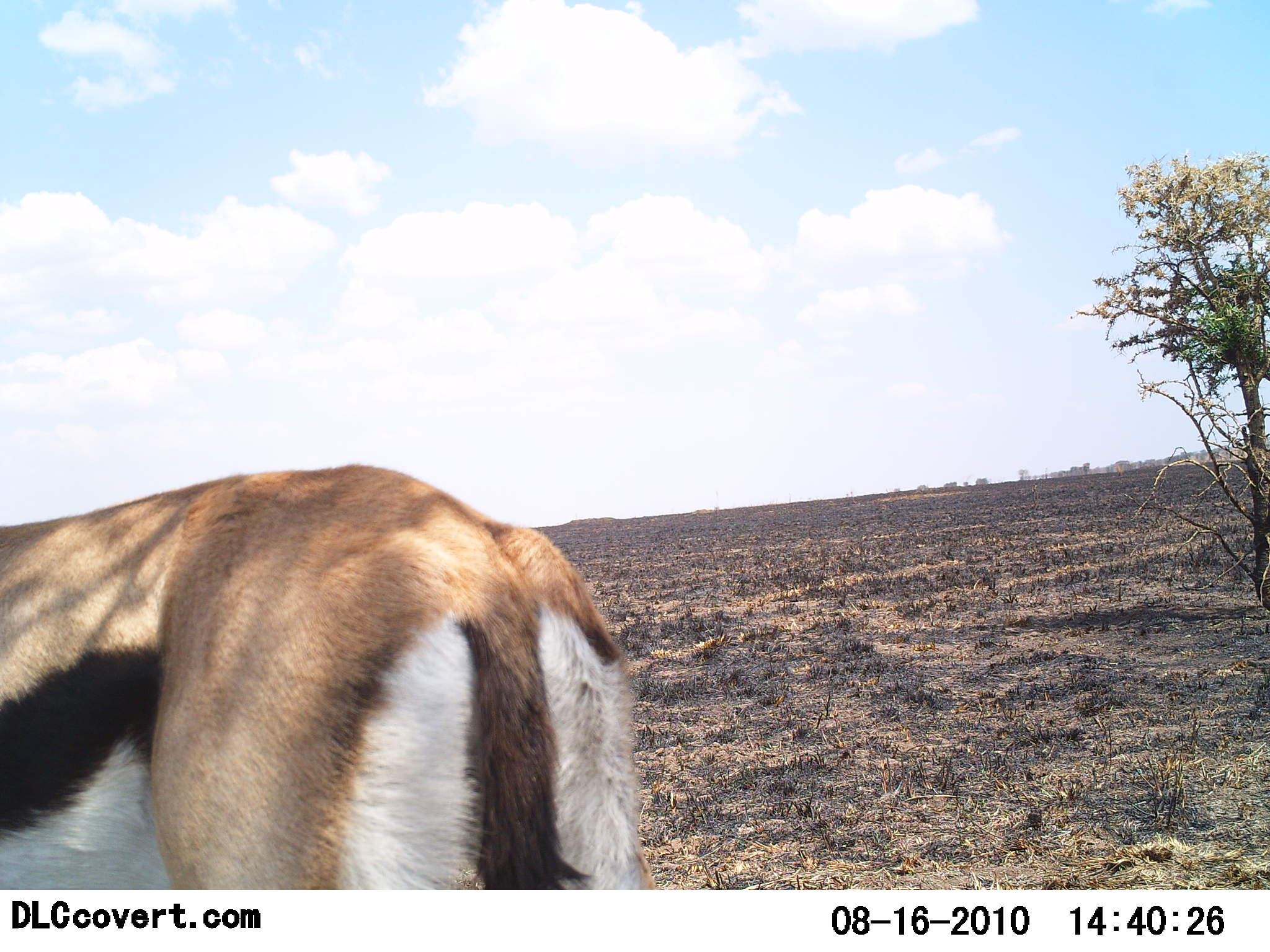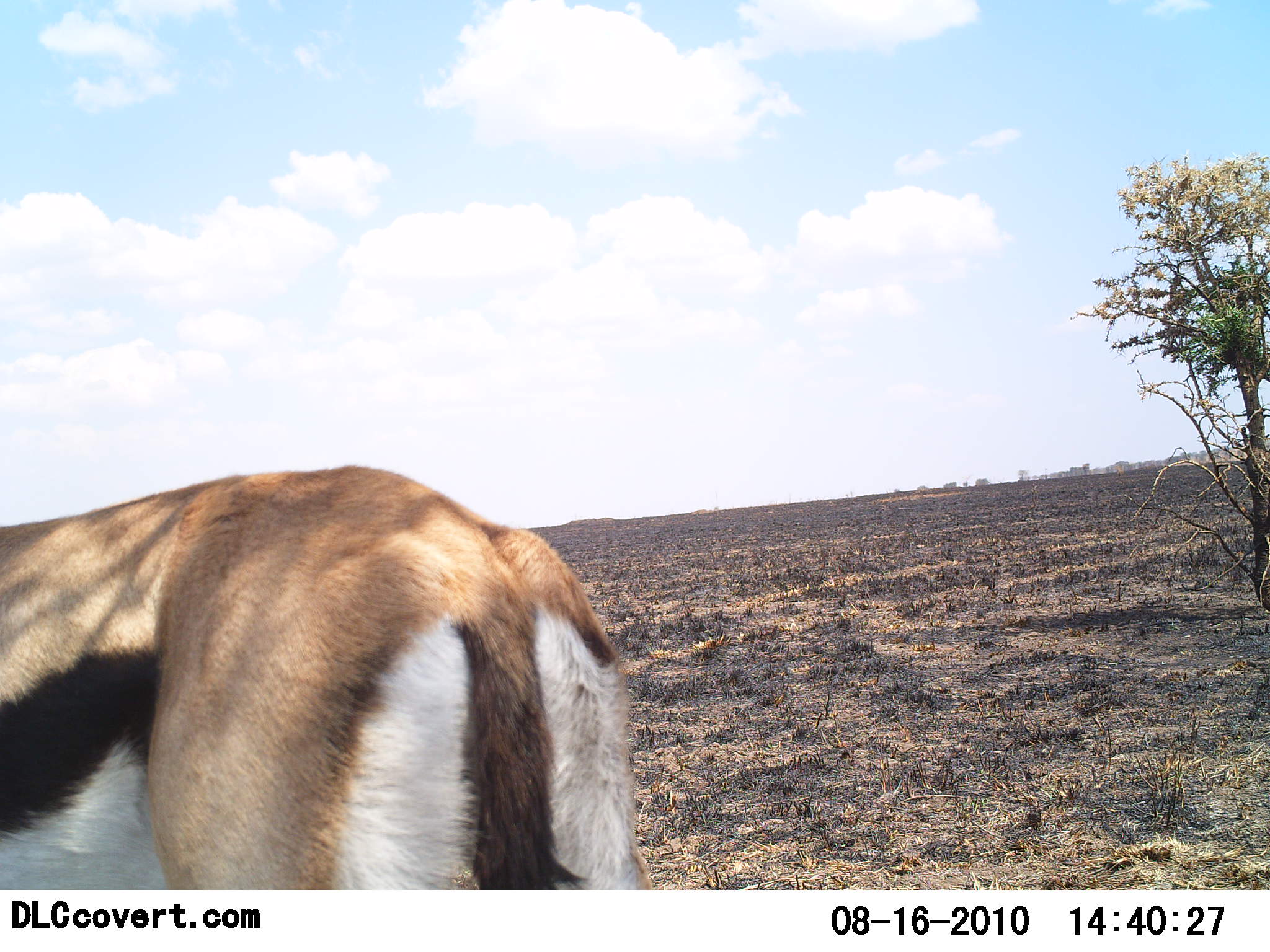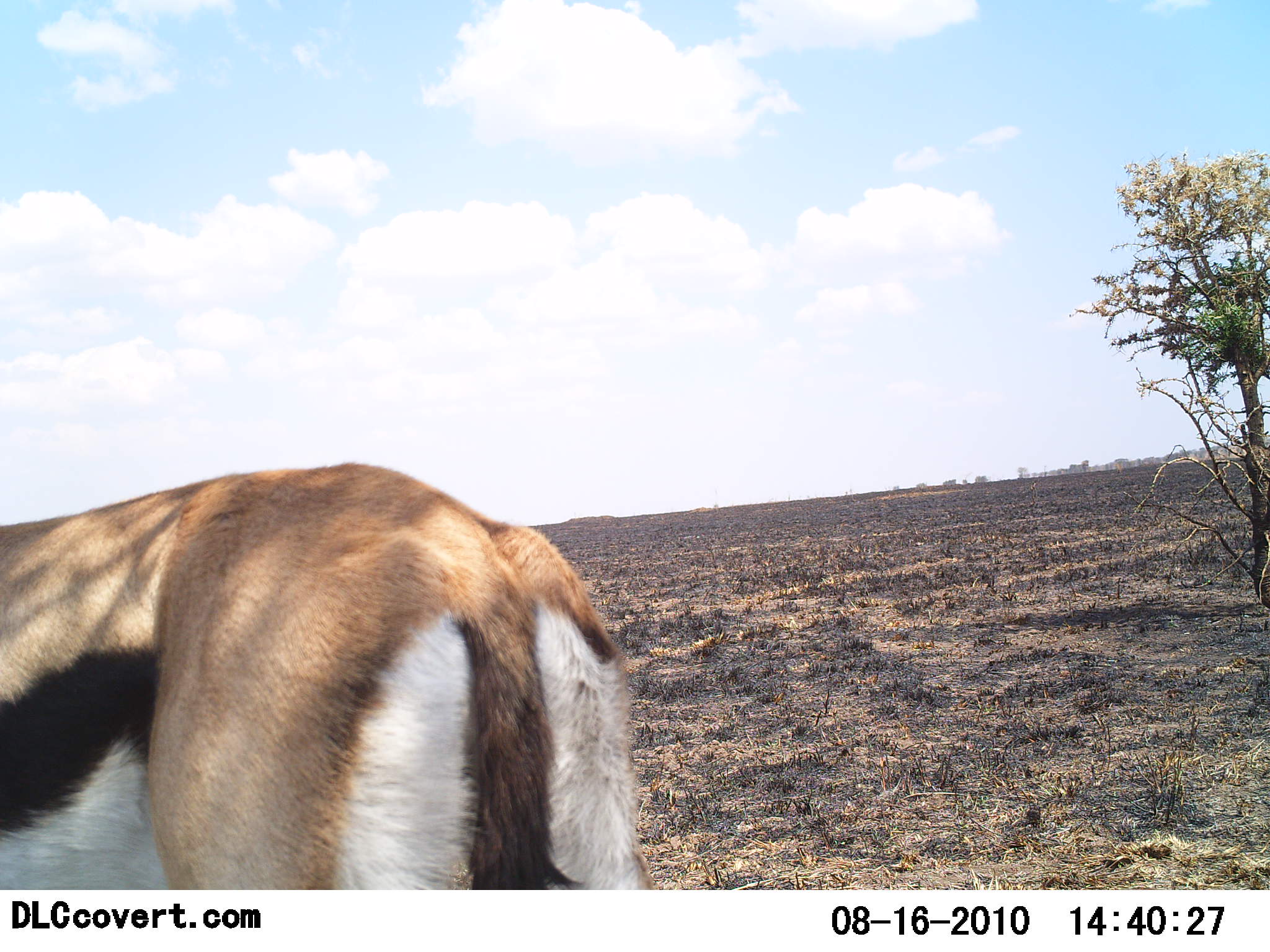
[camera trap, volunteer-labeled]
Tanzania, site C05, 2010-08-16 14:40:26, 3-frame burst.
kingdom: Animalia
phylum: Chordata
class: Mammalia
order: Artiodactyla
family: Bovidae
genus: Eudorcas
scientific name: Eudorcas thomsonii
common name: thomson's gazelle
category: gazellethomsons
Gazellethomsons (thomson's gazelle) (Eudorcas thomsonii), count 1. Behavior (volunteer vote fractions): standing 94%, resting 0%, moving 6%, interacting 0%. Young present (vote fraction): 0%. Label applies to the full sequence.